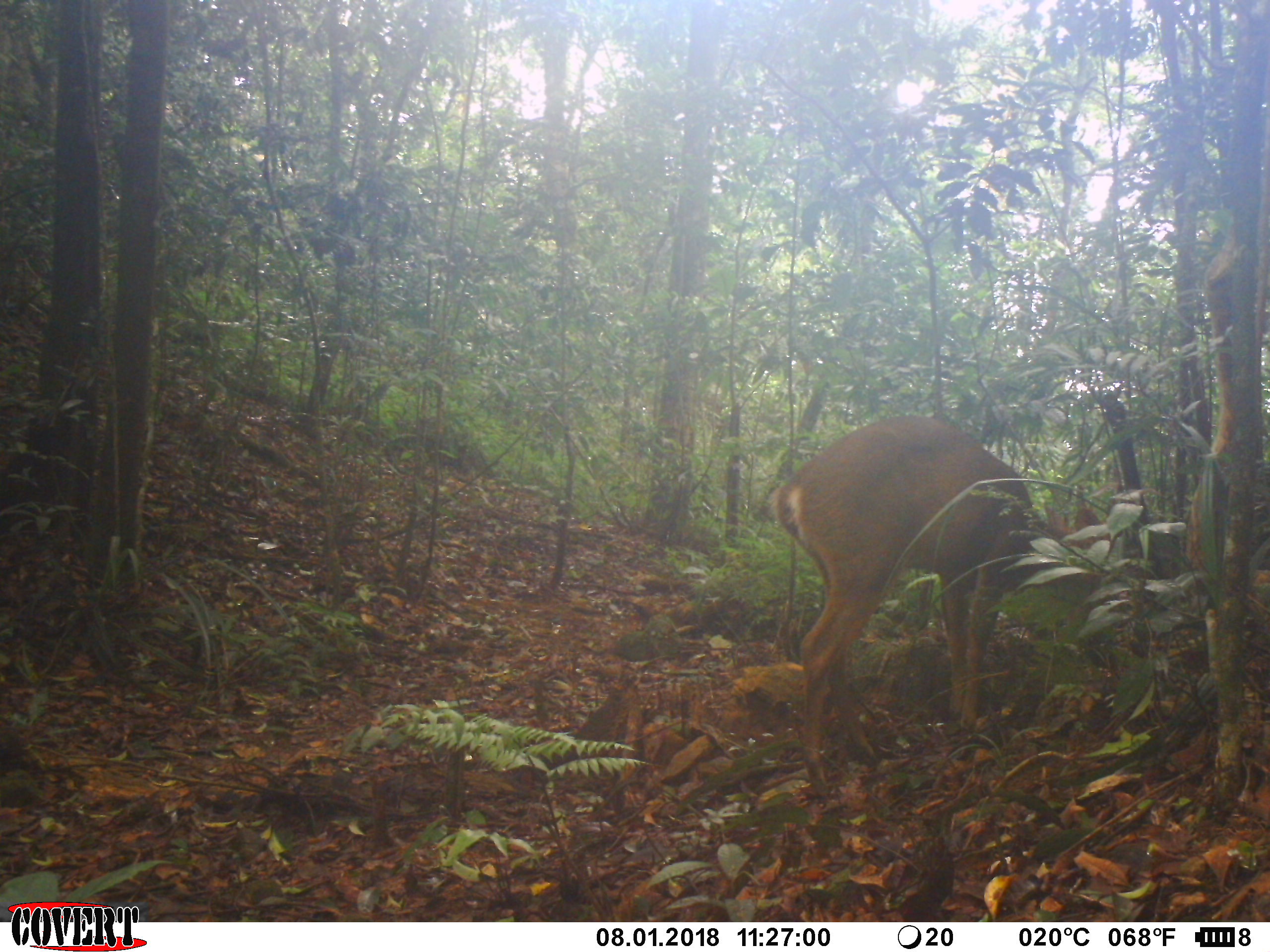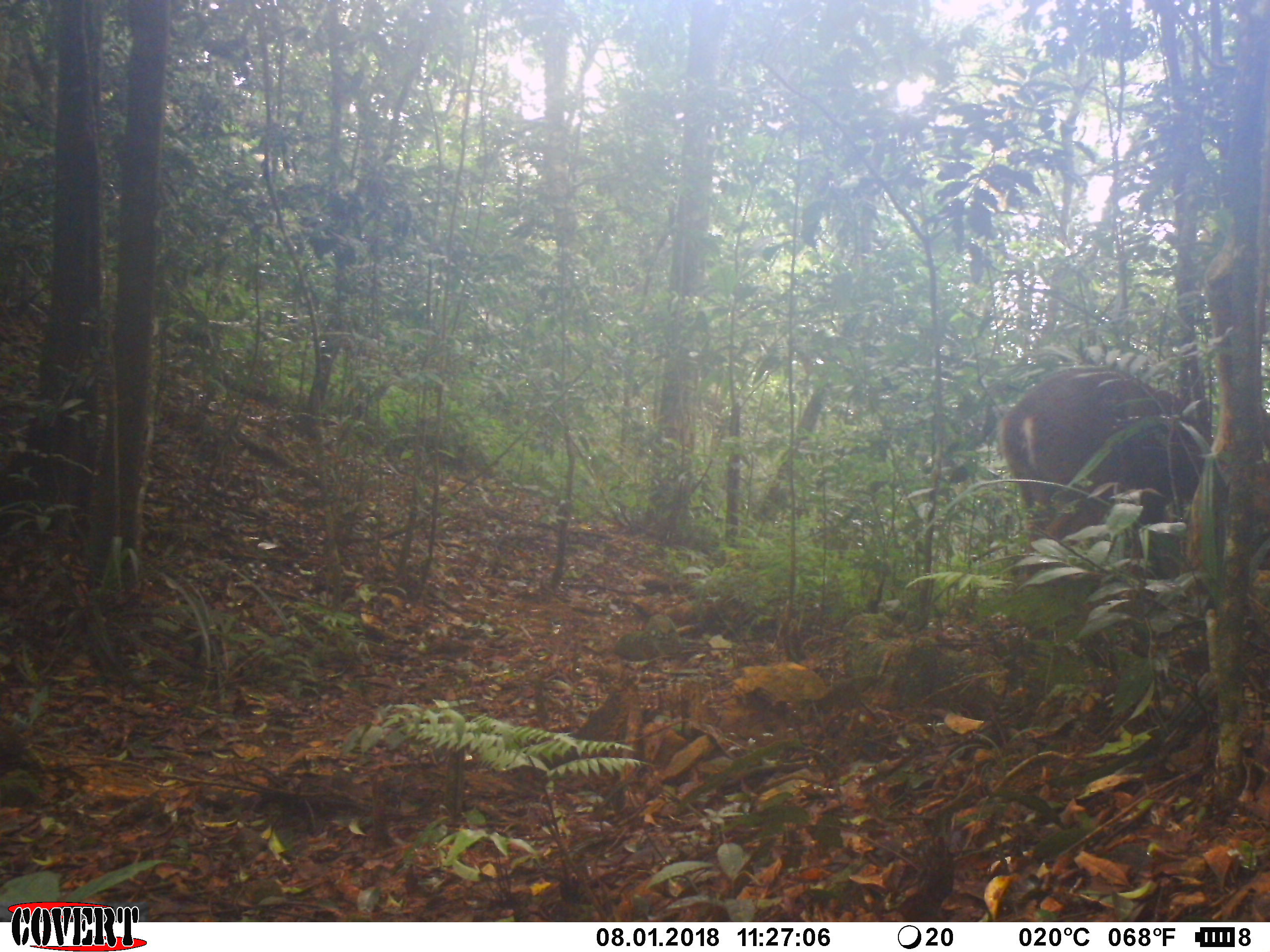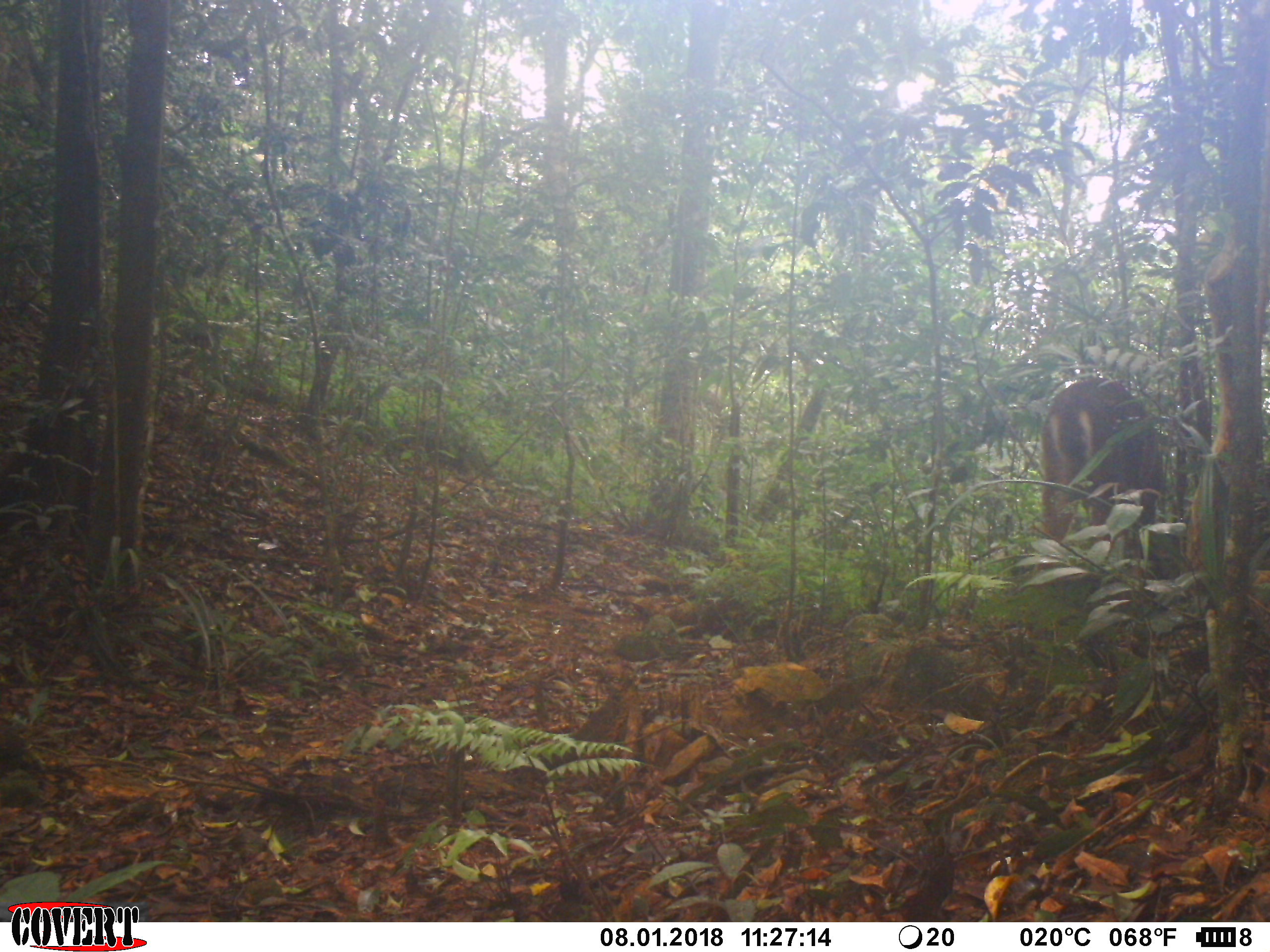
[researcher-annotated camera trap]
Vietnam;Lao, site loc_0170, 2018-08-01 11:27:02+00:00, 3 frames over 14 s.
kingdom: Animalia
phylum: Chordata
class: Mammalia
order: Artiodactyla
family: Cervidae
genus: Muntiacus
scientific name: Muntiacus vuquangensis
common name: large-antlered muntjac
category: large antlered muntjac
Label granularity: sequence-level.